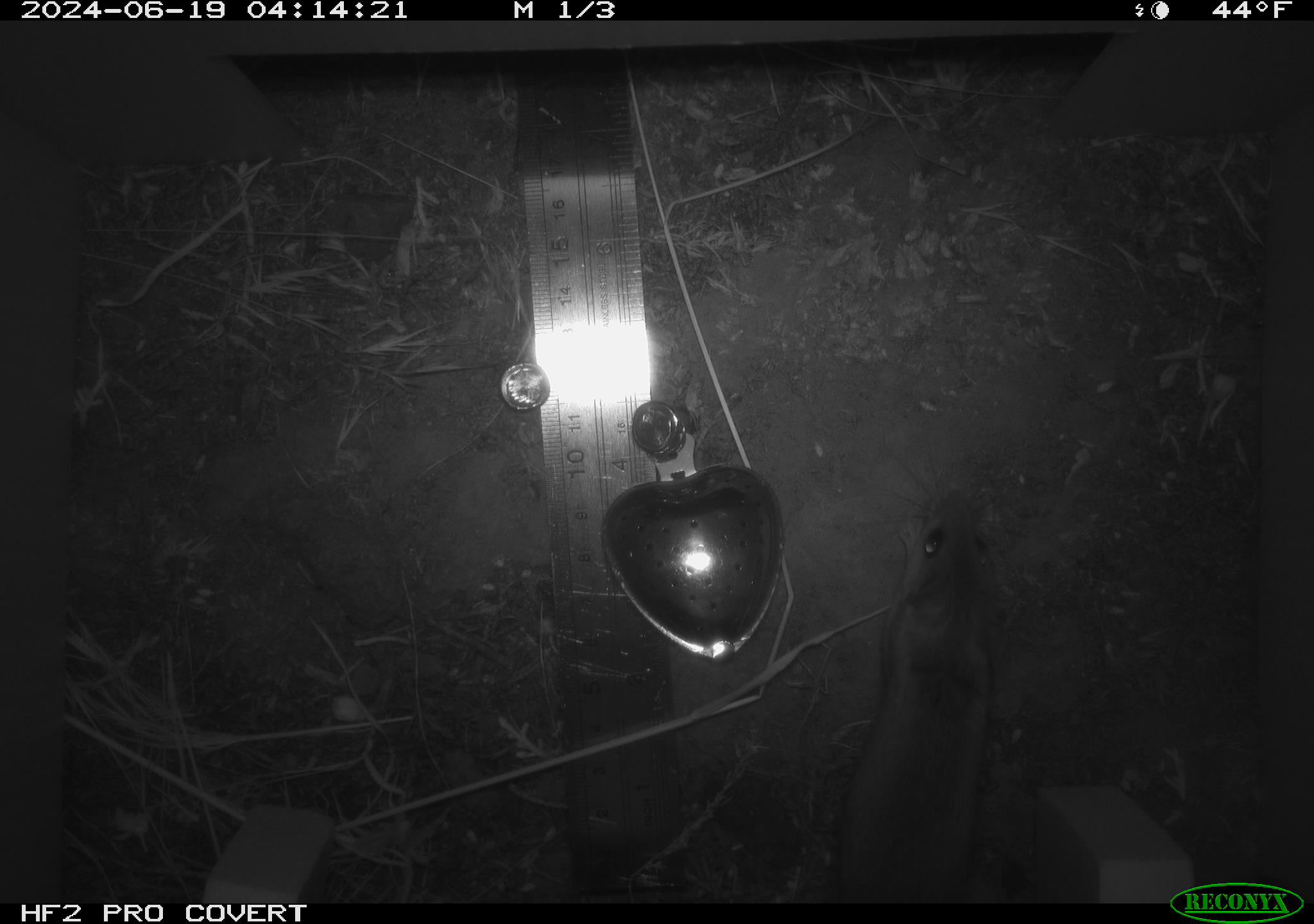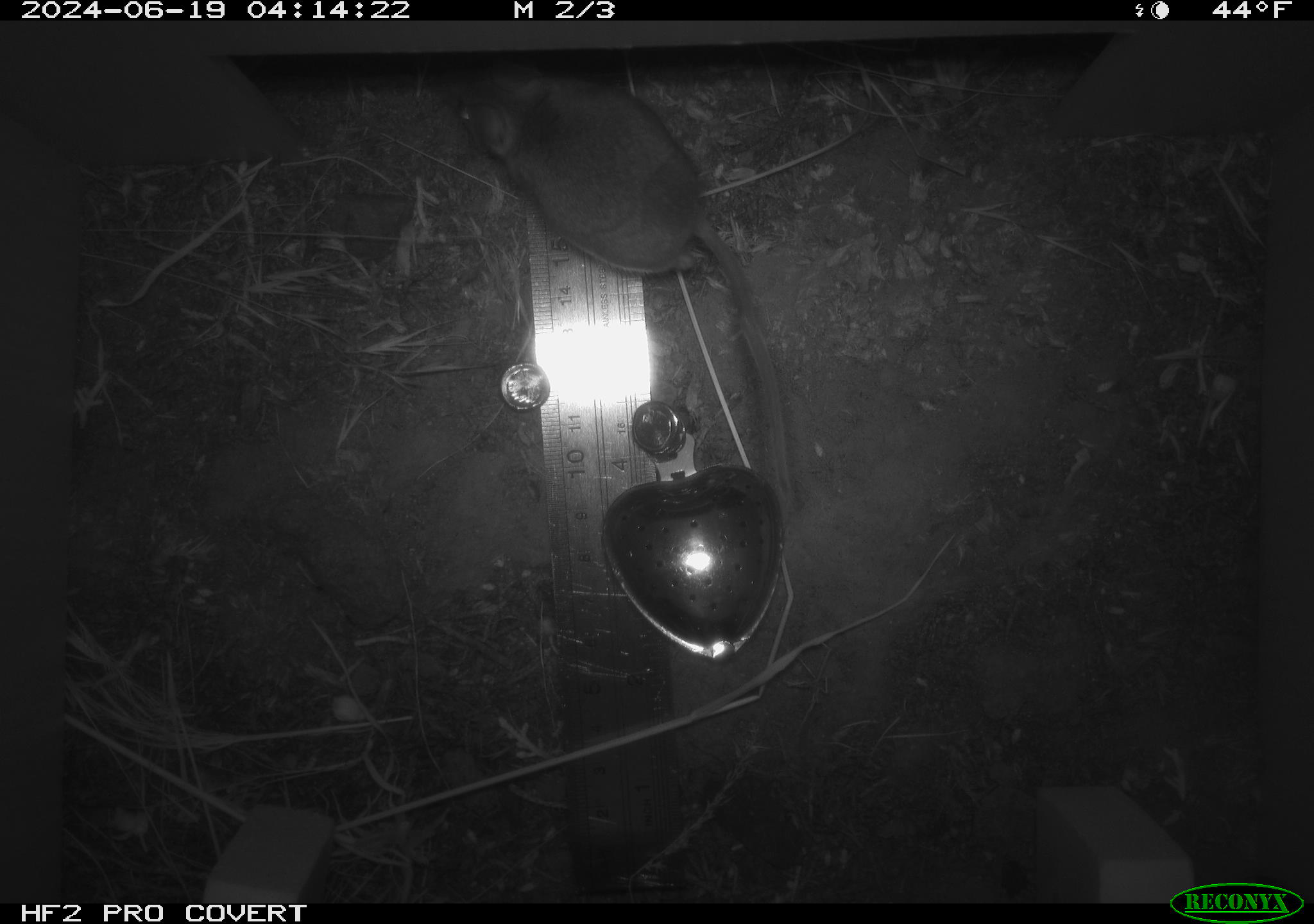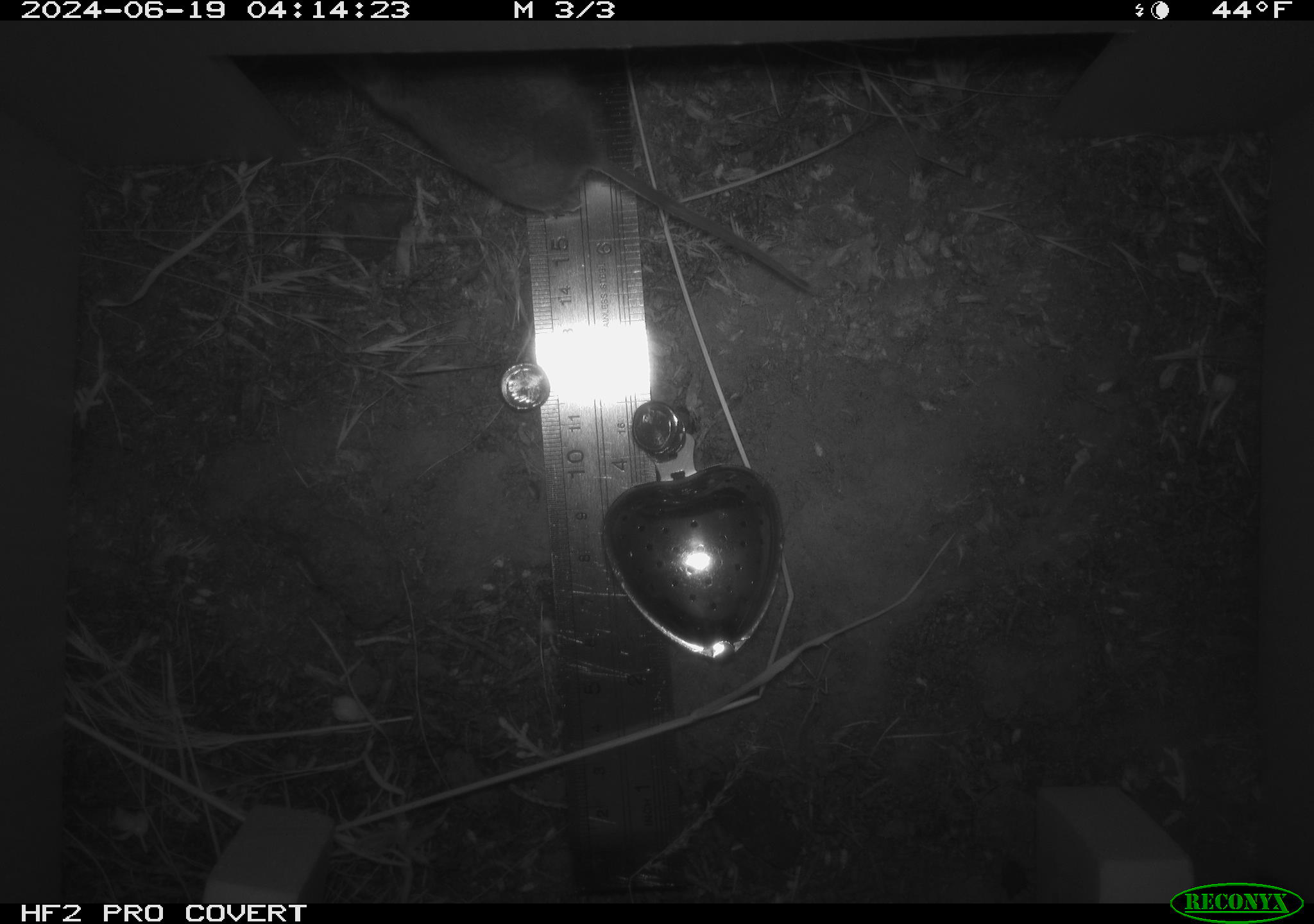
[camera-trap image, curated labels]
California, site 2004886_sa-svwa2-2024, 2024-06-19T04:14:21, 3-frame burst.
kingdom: Animalia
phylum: Chordata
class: Mammalia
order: Rodentia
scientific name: Rodentia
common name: mouse species